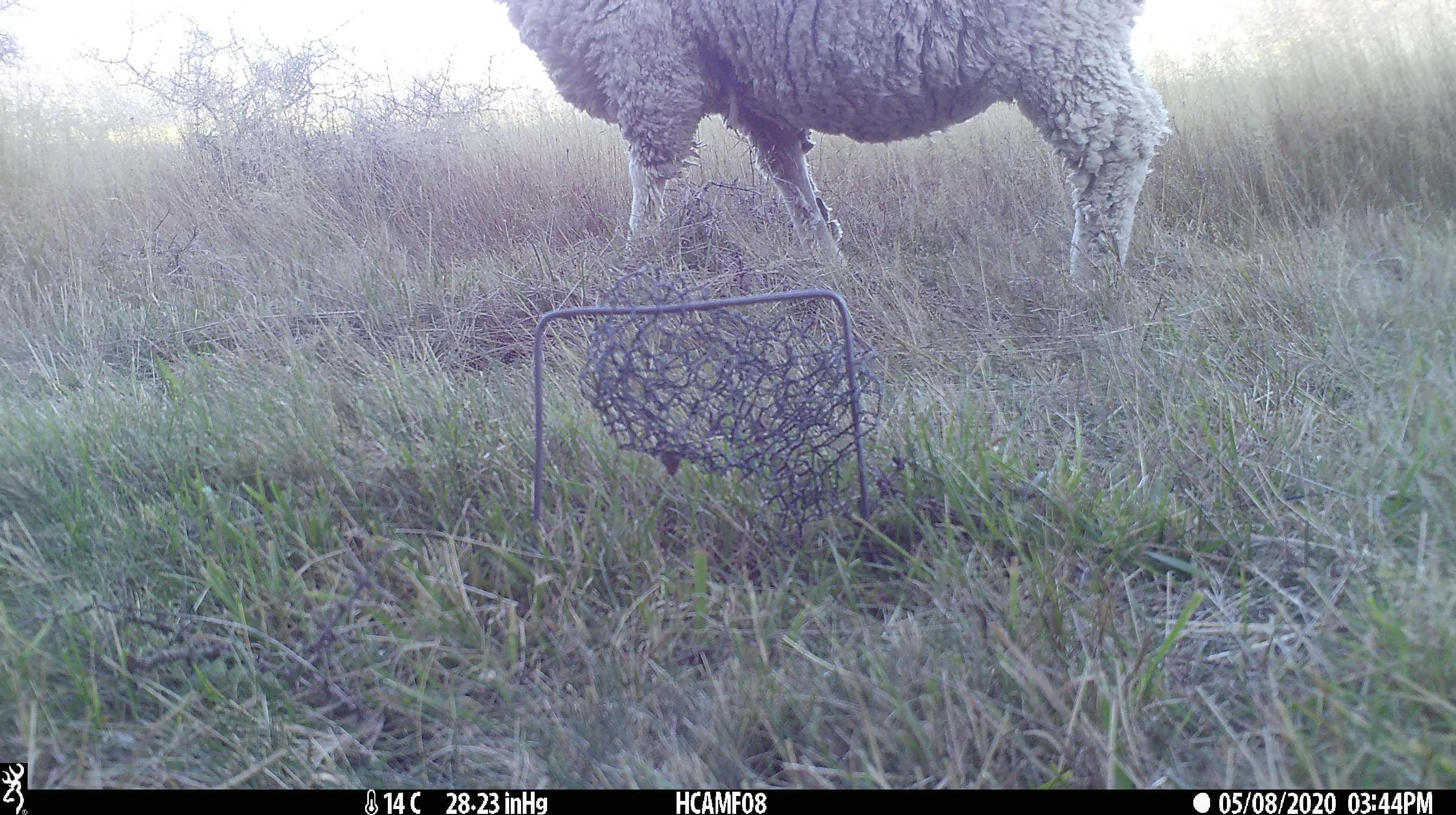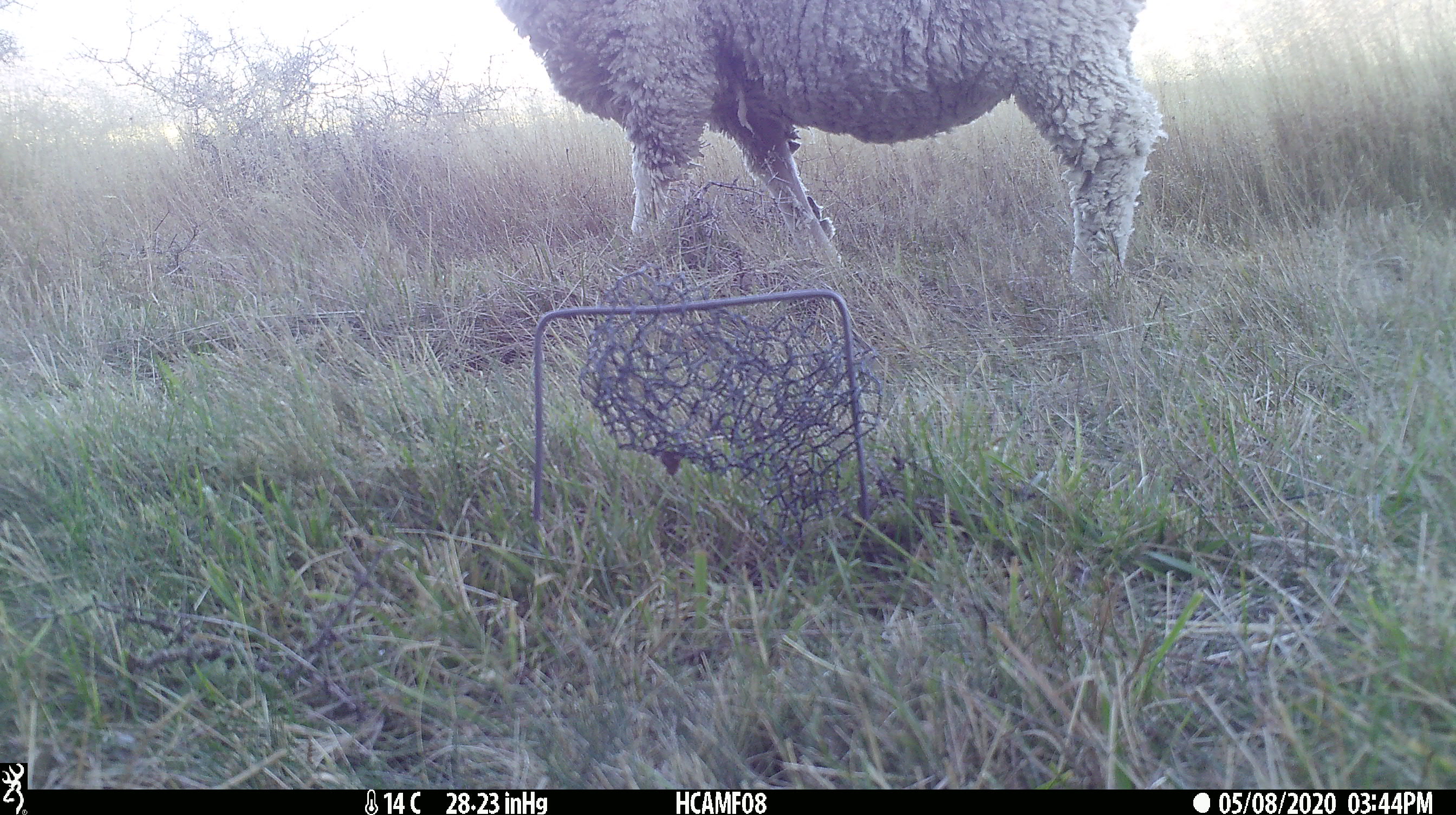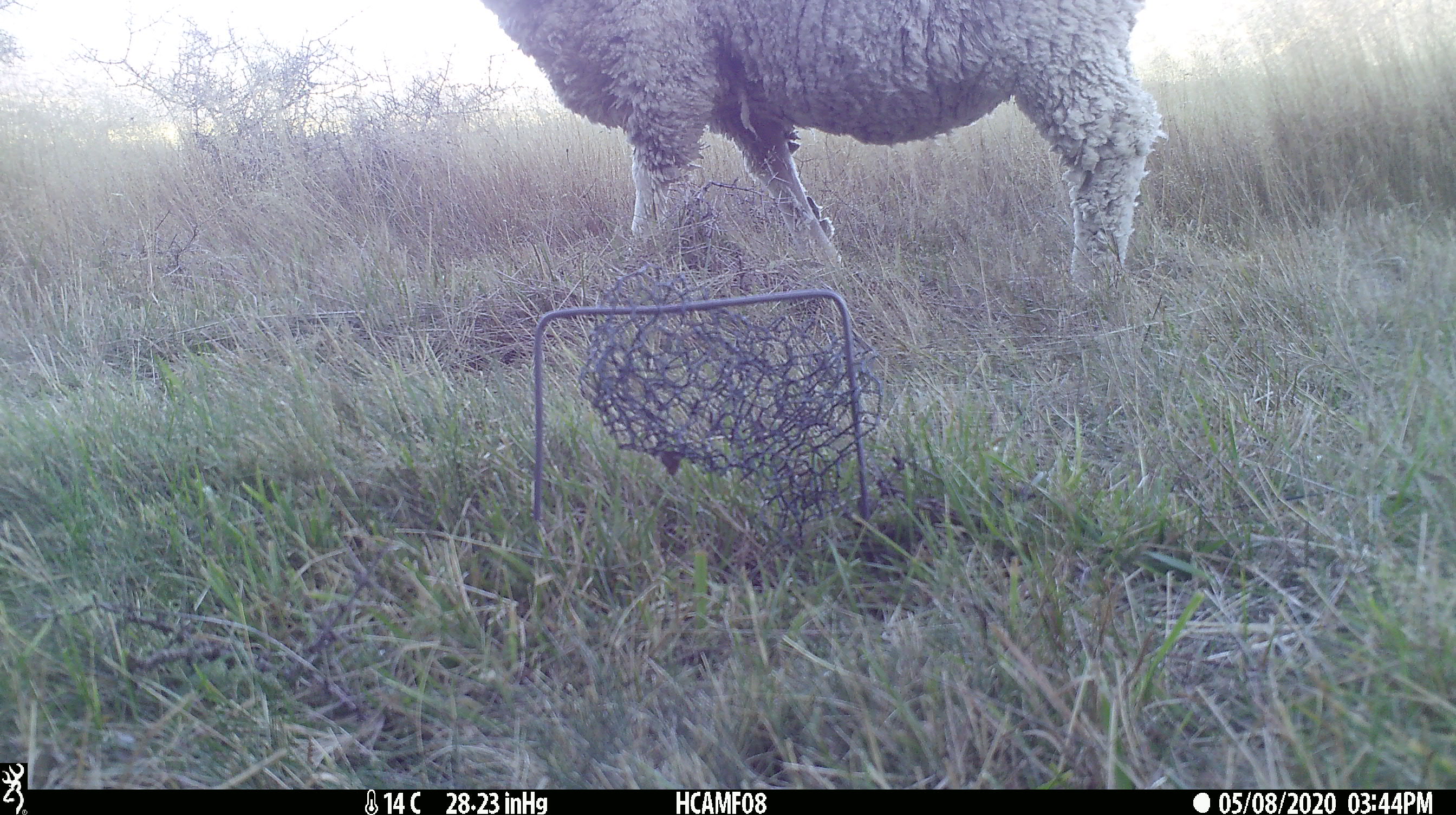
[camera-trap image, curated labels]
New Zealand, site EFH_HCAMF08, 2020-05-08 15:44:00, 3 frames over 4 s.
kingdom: Animalia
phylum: Chordata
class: Mammalia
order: Artiodactyla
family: Bovidae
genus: Ovis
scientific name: Ovis aries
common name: domestic sheep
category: sheep